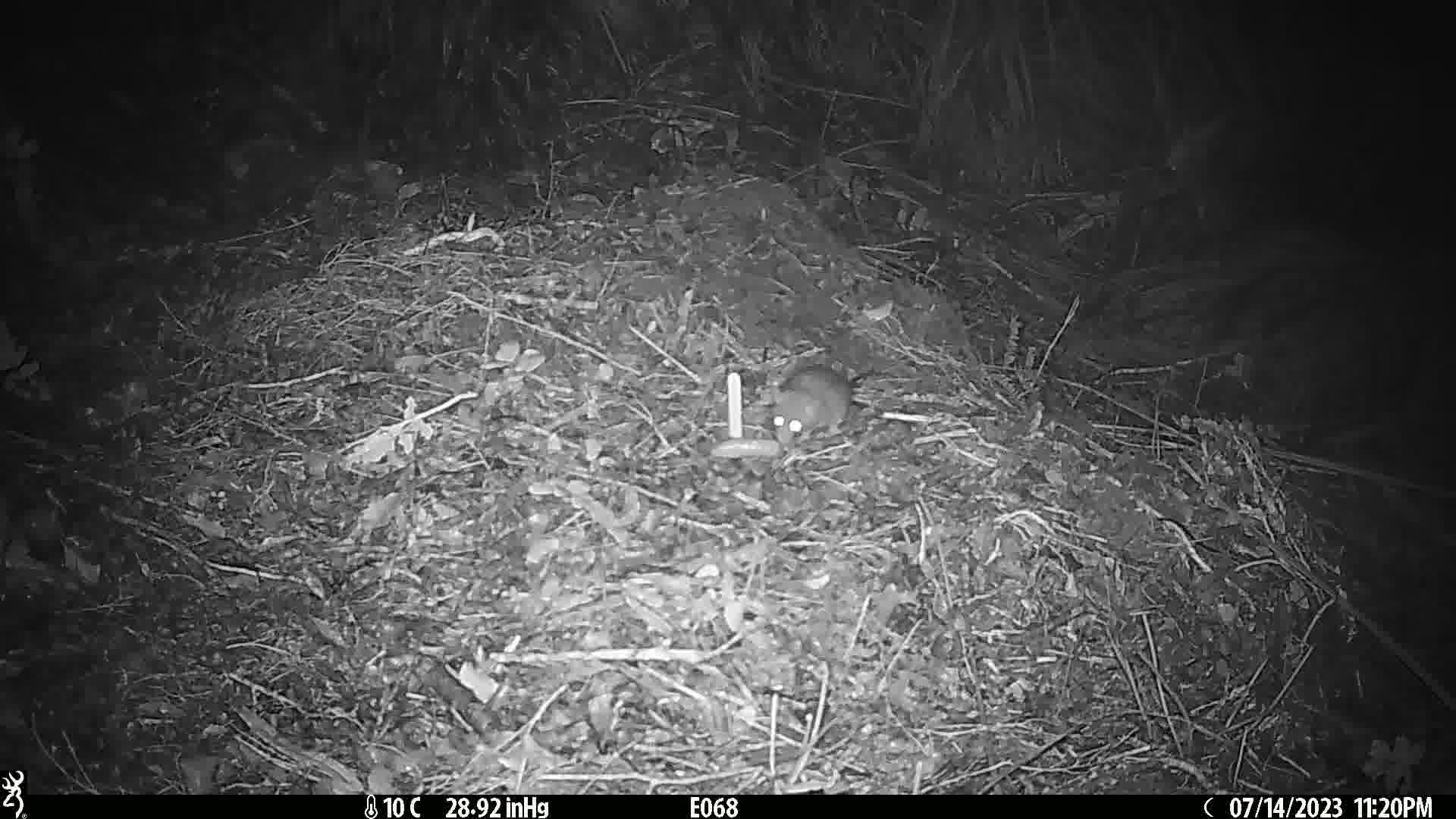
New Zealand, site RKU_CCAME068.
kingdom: Animalia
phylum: Chordata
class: Mammalia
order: Rodentia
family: Muridae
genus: Rattus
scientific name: Rattus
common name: rat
Rat (Rattus).